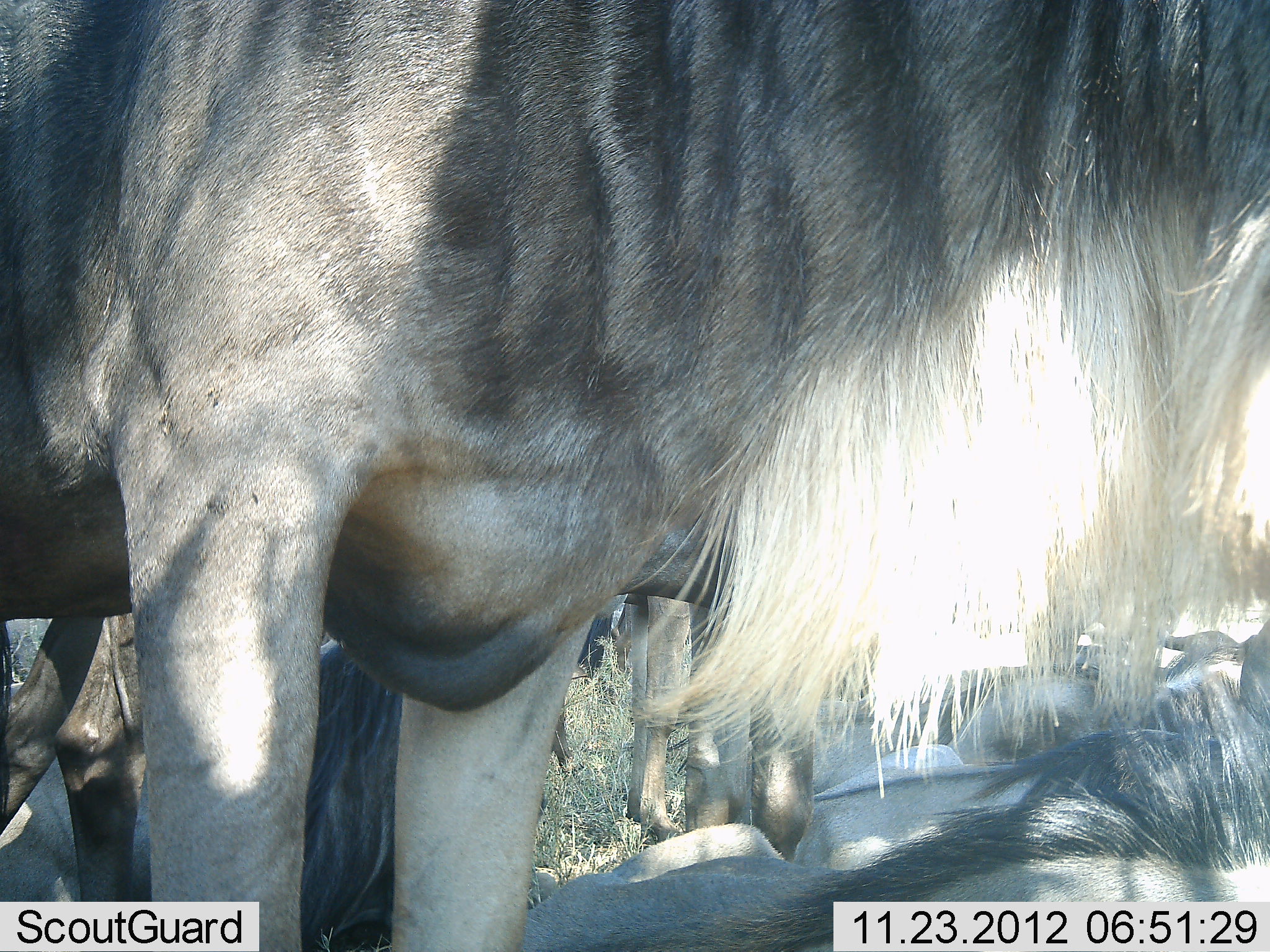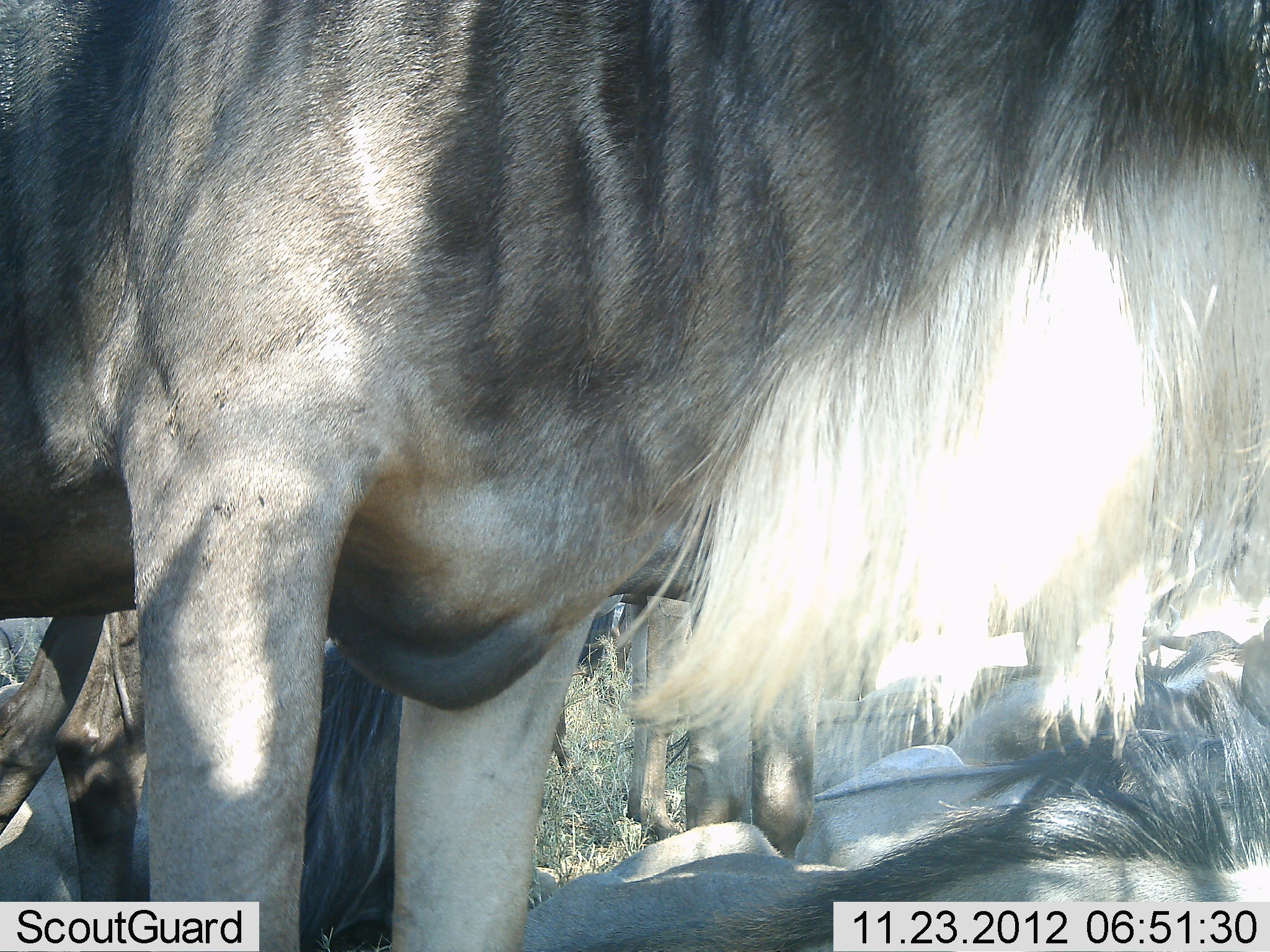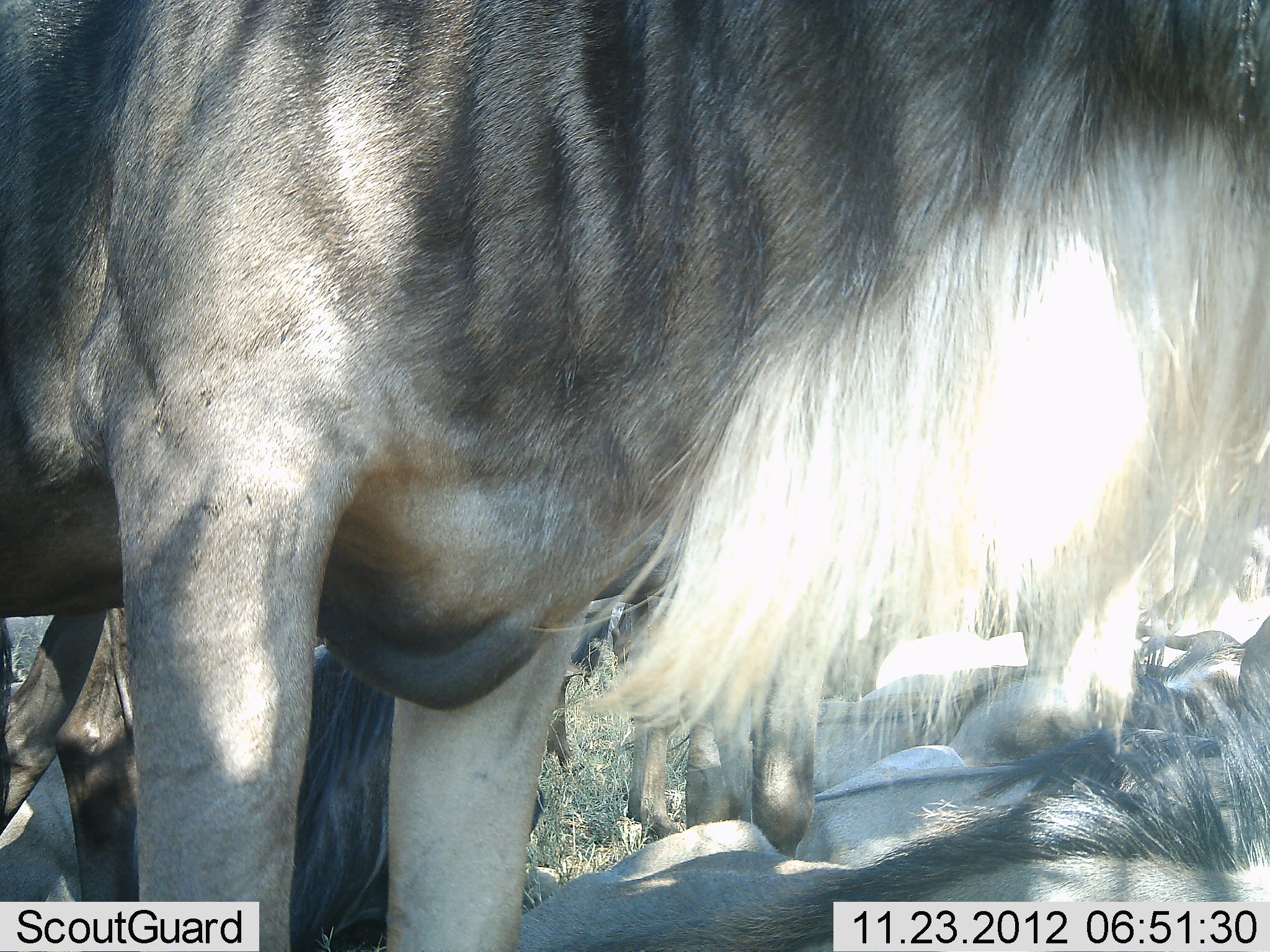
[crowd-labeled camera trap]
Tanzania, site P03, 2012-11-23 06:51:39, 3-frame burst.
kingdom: Animalia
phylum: Chordata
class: Mammalia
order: Artiodactyla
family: Bovidae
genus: Connochaetes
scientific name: Connochaetes taurinus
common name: blue wildebeest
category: wildebeest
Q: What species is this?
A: Wildebeest (blue wildebeest) (Connochaetes taurinus).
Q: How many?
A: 5.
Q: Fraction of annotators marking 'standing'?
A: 80%.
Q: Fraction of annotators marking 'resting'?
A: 100%.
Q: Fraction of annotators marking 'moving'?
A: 10%.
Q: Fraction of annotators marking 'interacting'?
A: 0%.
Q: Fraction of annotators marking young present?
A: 0%.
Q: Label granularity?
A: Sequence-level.